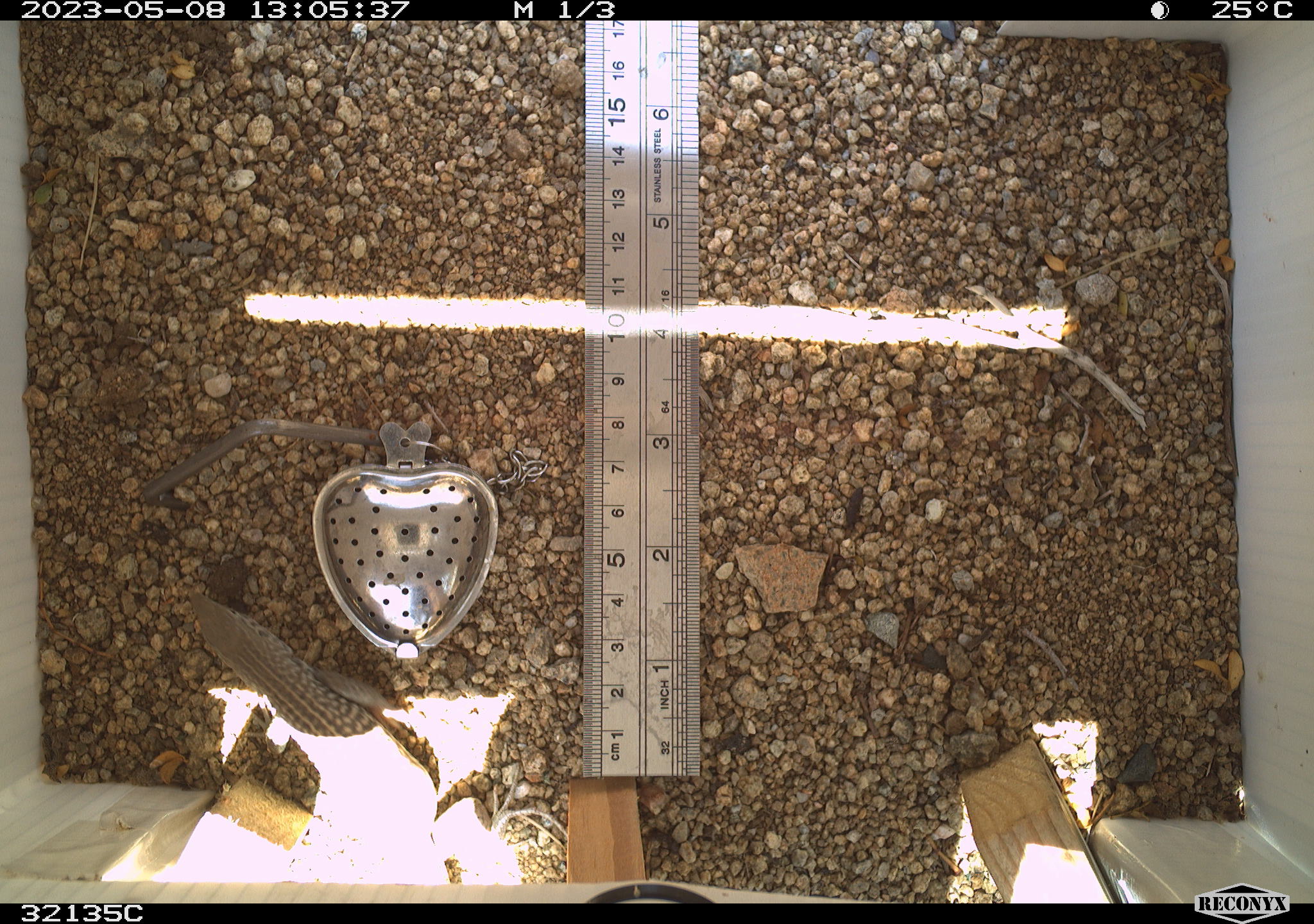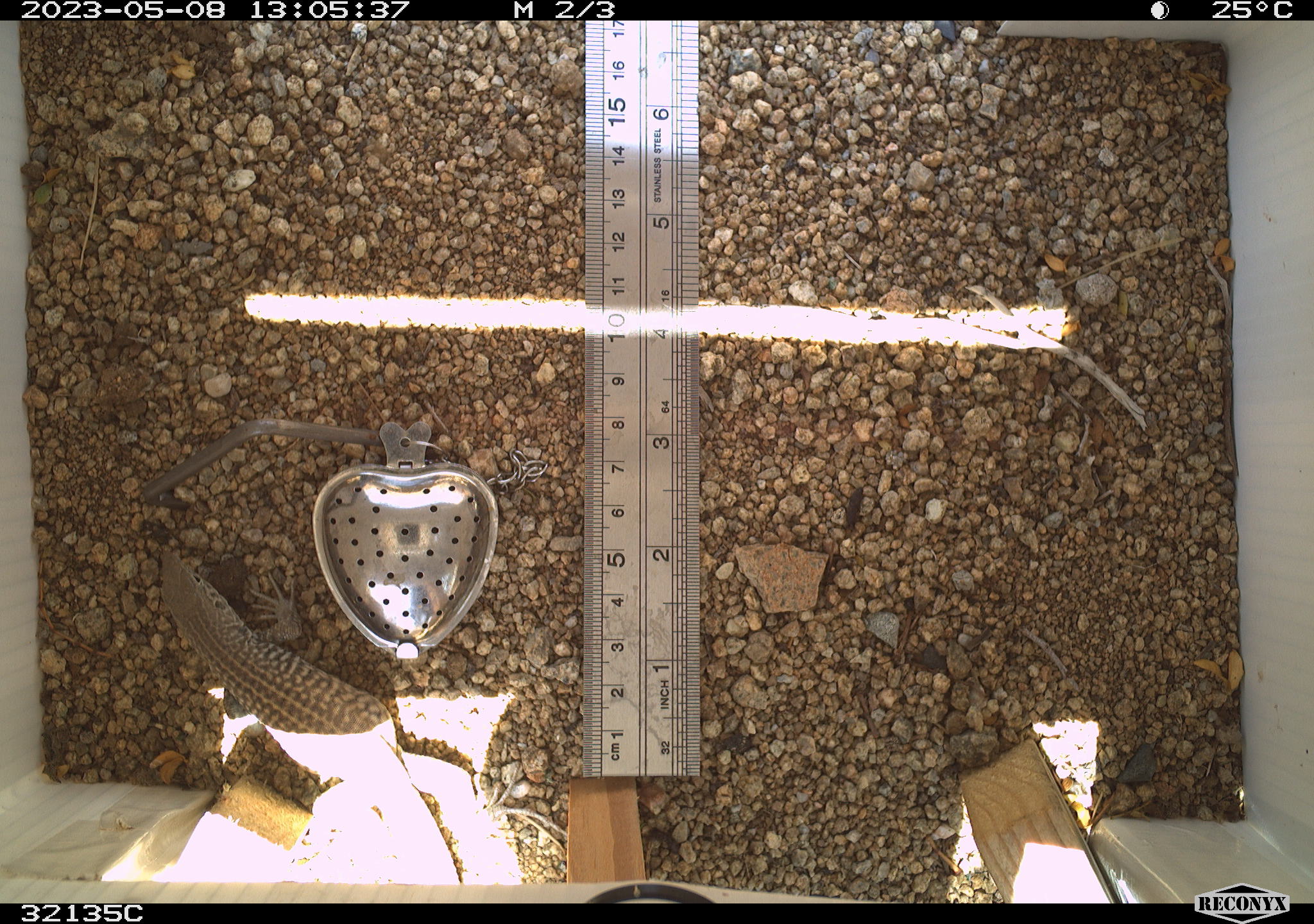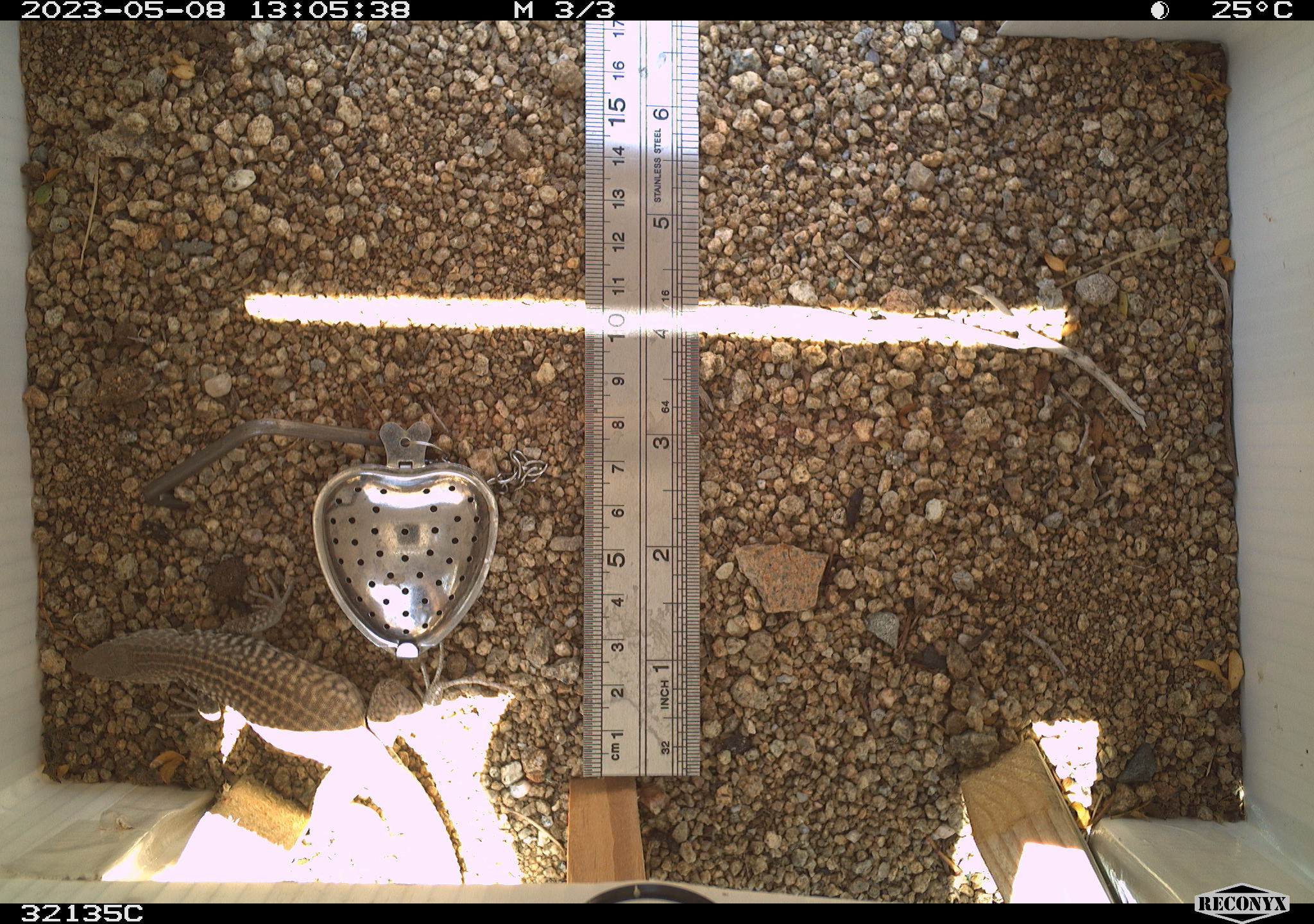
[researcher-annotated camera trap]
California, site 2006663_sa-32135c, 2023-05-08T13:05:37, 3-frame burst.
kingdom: Animalia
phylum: Chordata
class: Reptilia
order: Squamata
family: Teiidae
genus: Aspidoscelis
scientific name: Aspidoscelis tigris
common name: western whiptail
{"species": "western whiptail (Aspidoscelis tigris)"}